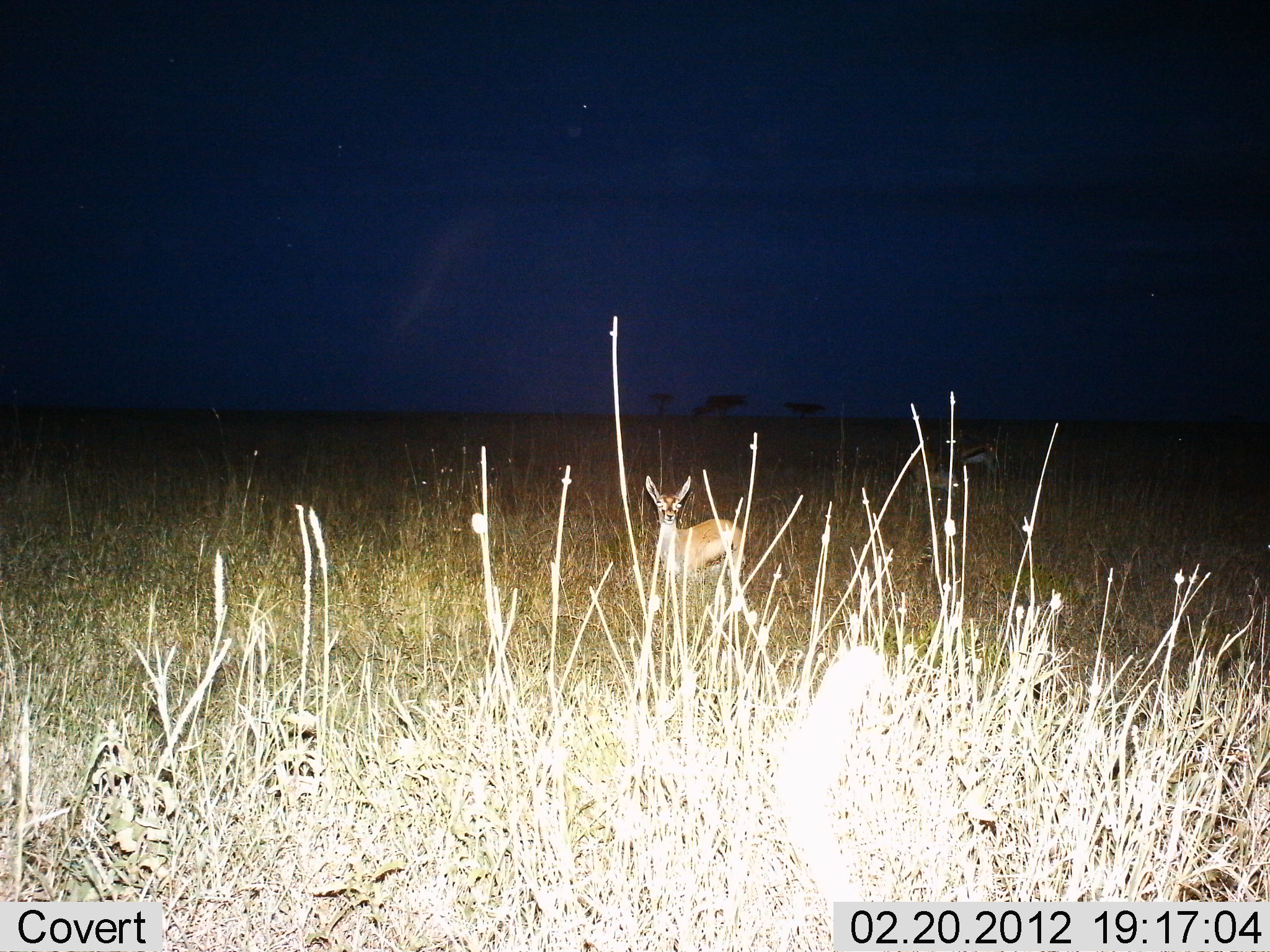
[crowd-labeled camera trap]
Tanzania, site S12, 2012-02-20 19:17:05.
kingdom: Animalia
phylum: Chordata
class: Mammalia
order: Artiodactyla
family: Bovidae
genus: Eudorcas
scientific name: Eudorcas thomsonii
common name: thomson's gazelle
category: gazellethomsons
Gazellethomsons (thomson's gazelle) (Eudorcas thomsonii), count 2. Behavior (volunteer vote fractions): standing 100%, resting 0%, moving 5%, interacting 0%. Young present (vote fraction): 5%. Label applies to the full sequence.